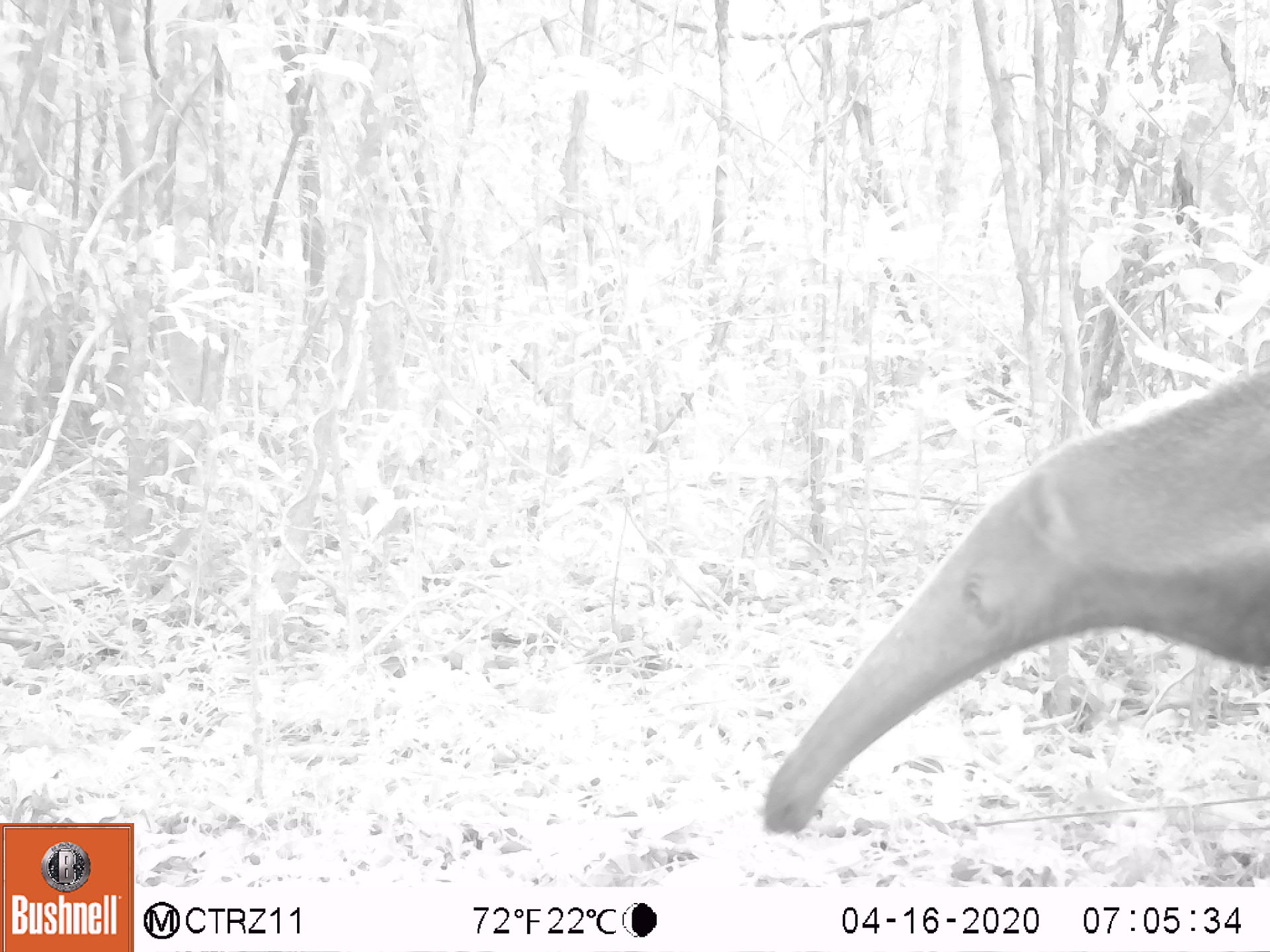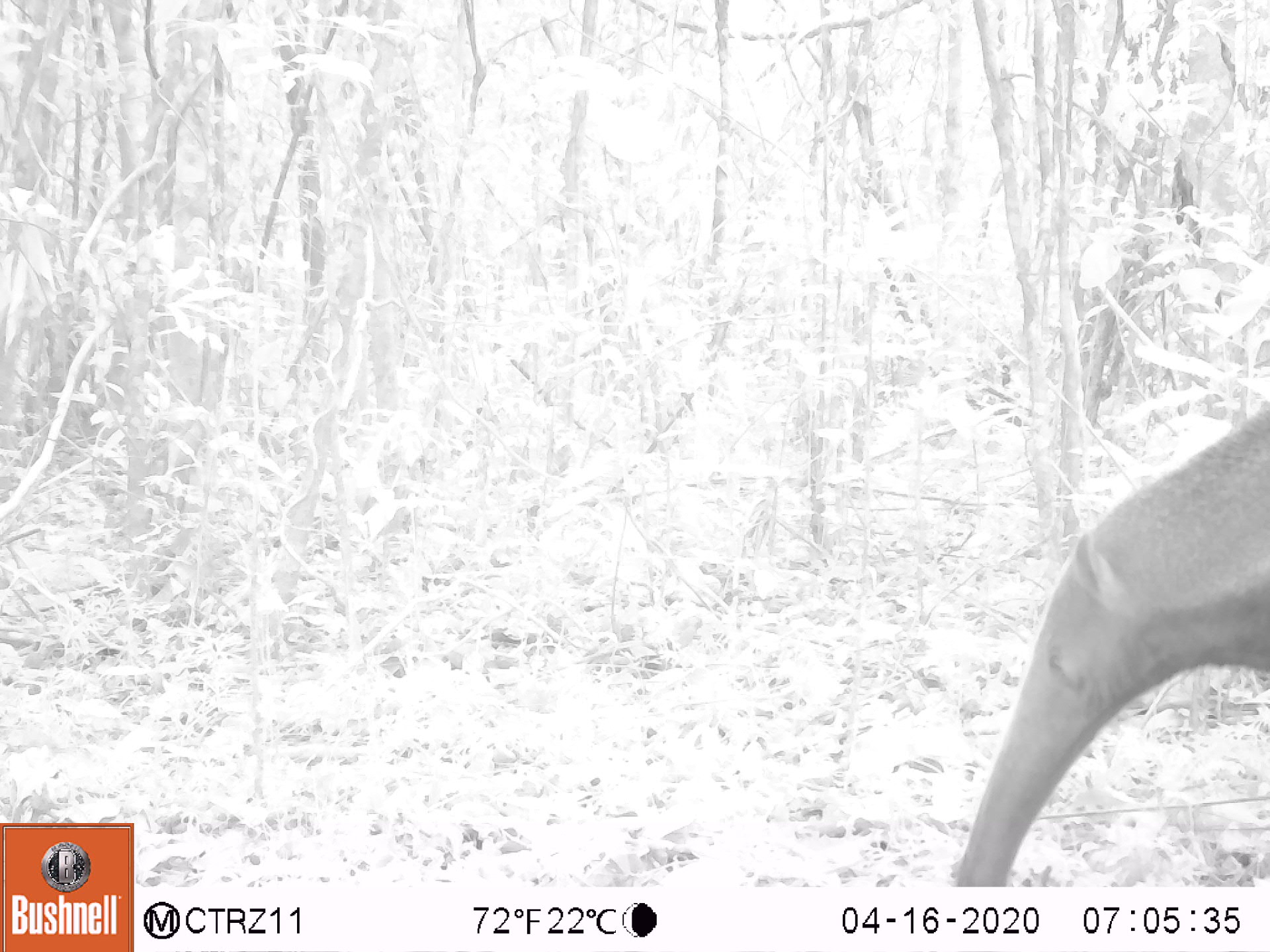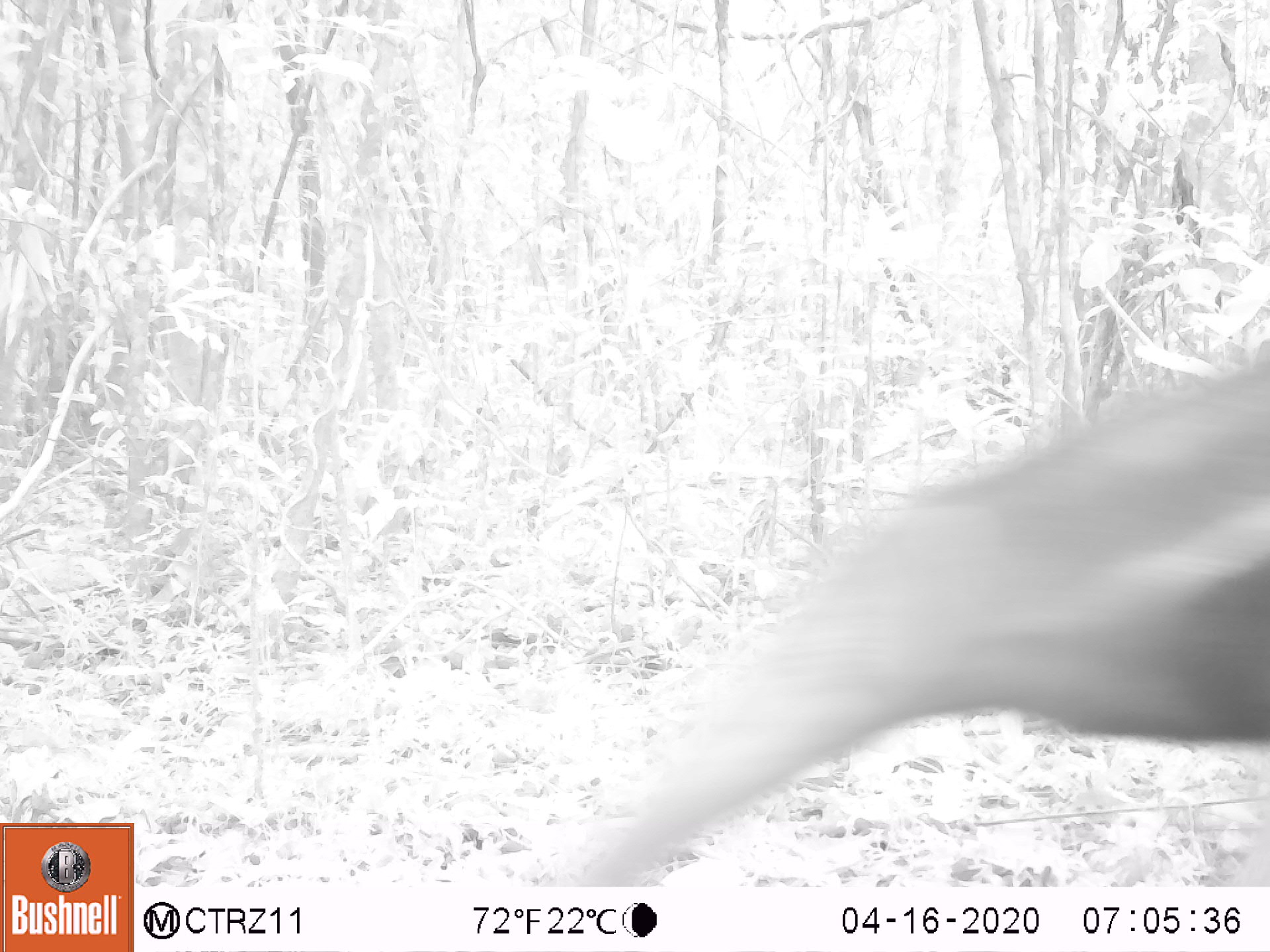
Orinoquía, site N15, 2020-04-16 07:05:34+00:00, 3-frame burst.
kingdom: Animalia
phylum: Chordata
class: Mammalia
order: Pilosa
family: Myrmecophagidae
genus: Myrmecophaga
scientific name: Myrmecophaga tridactyla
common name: giant anteater